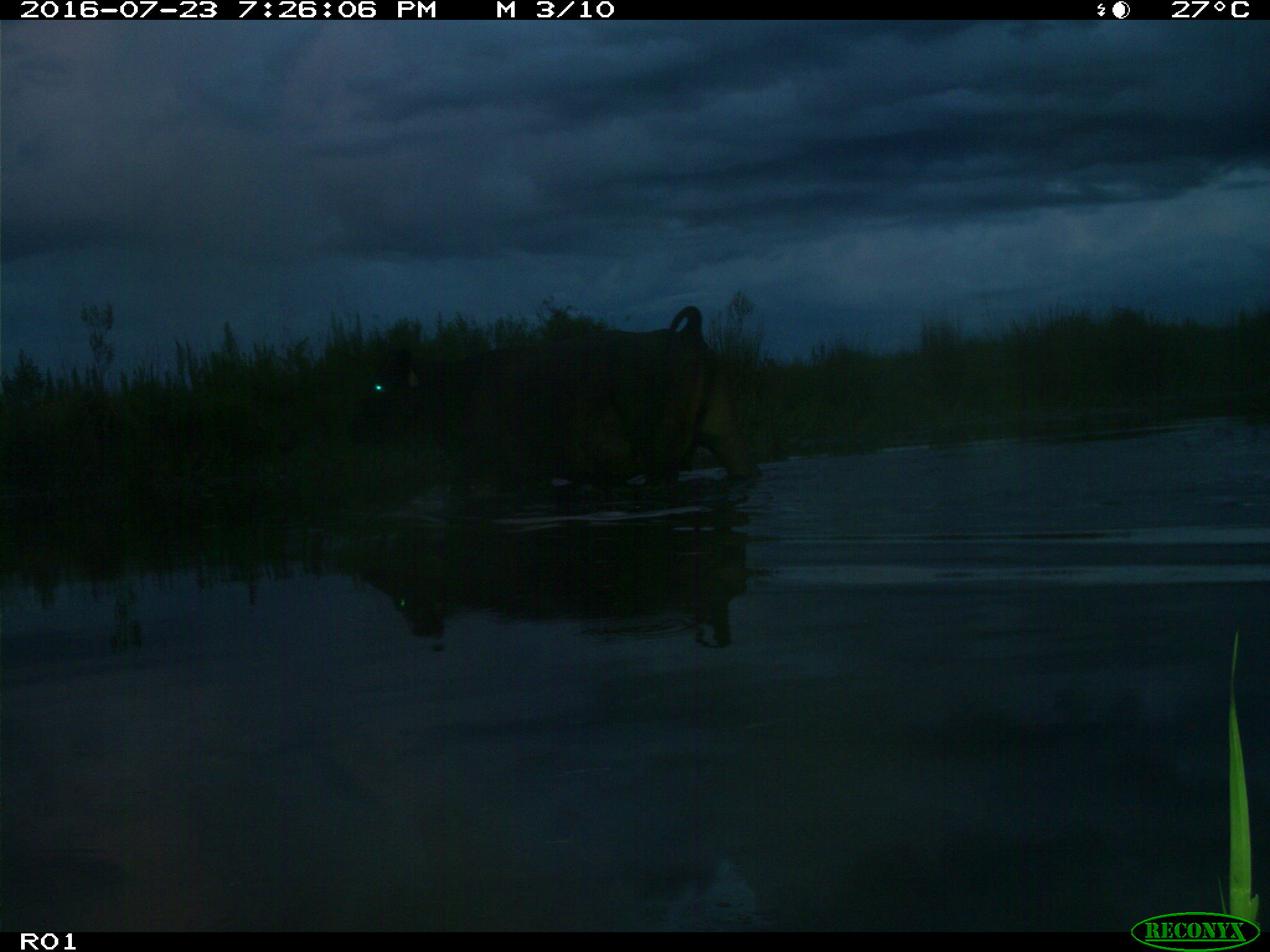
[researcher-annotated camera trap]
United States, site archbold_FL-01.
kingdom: Animalia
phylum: Chordata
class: Mammalia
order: Artiodactyla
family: Bovidae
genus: Bos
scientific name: Bos taurus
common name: domestic cow